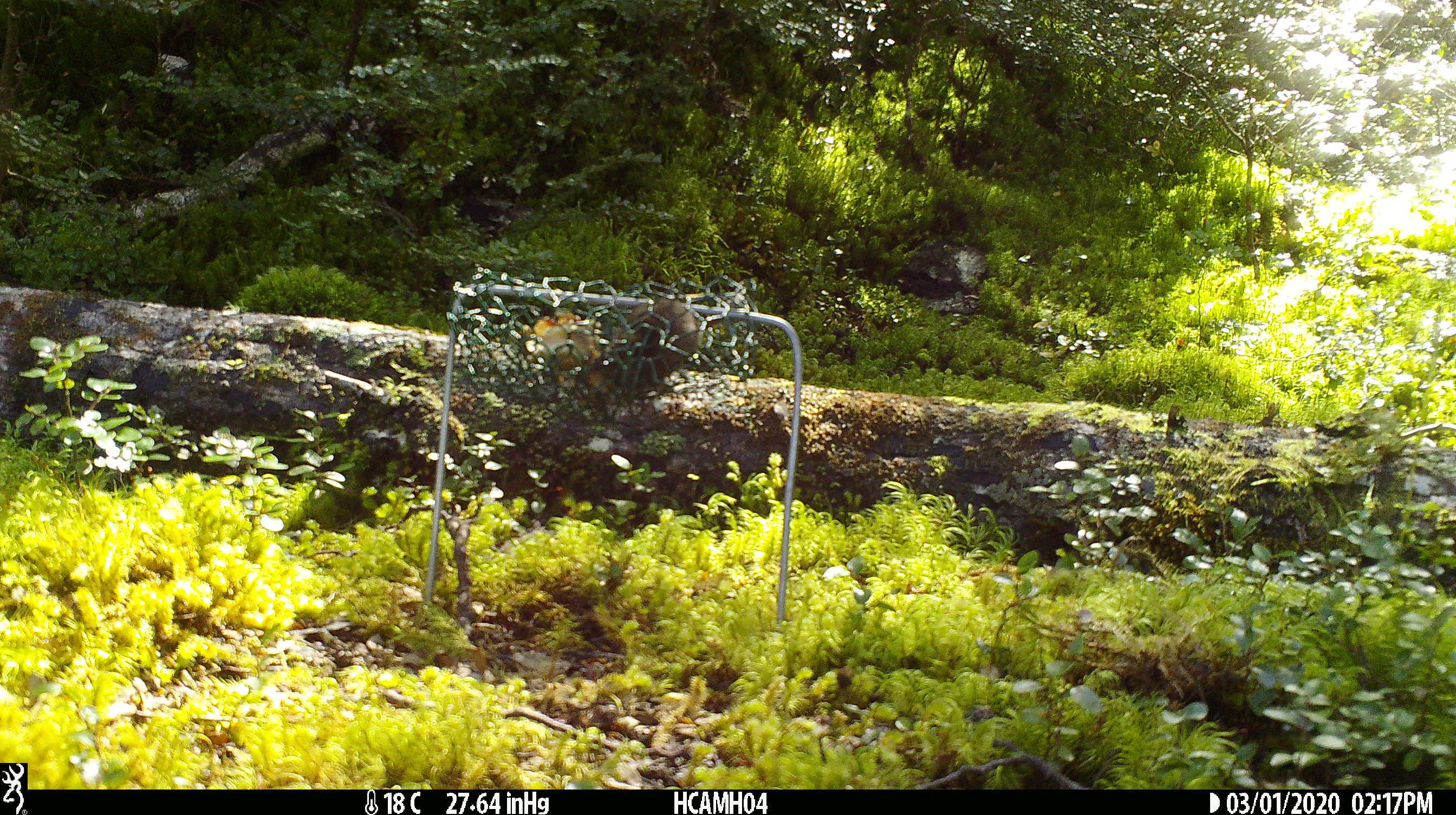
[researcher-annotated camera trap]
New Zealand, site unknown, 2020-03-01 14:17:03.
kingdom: Animalia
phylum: Chordata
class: Mammalia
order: Rodentia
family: Muridae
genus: Mus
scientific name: Mus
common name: mouse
Mouse (Mus).